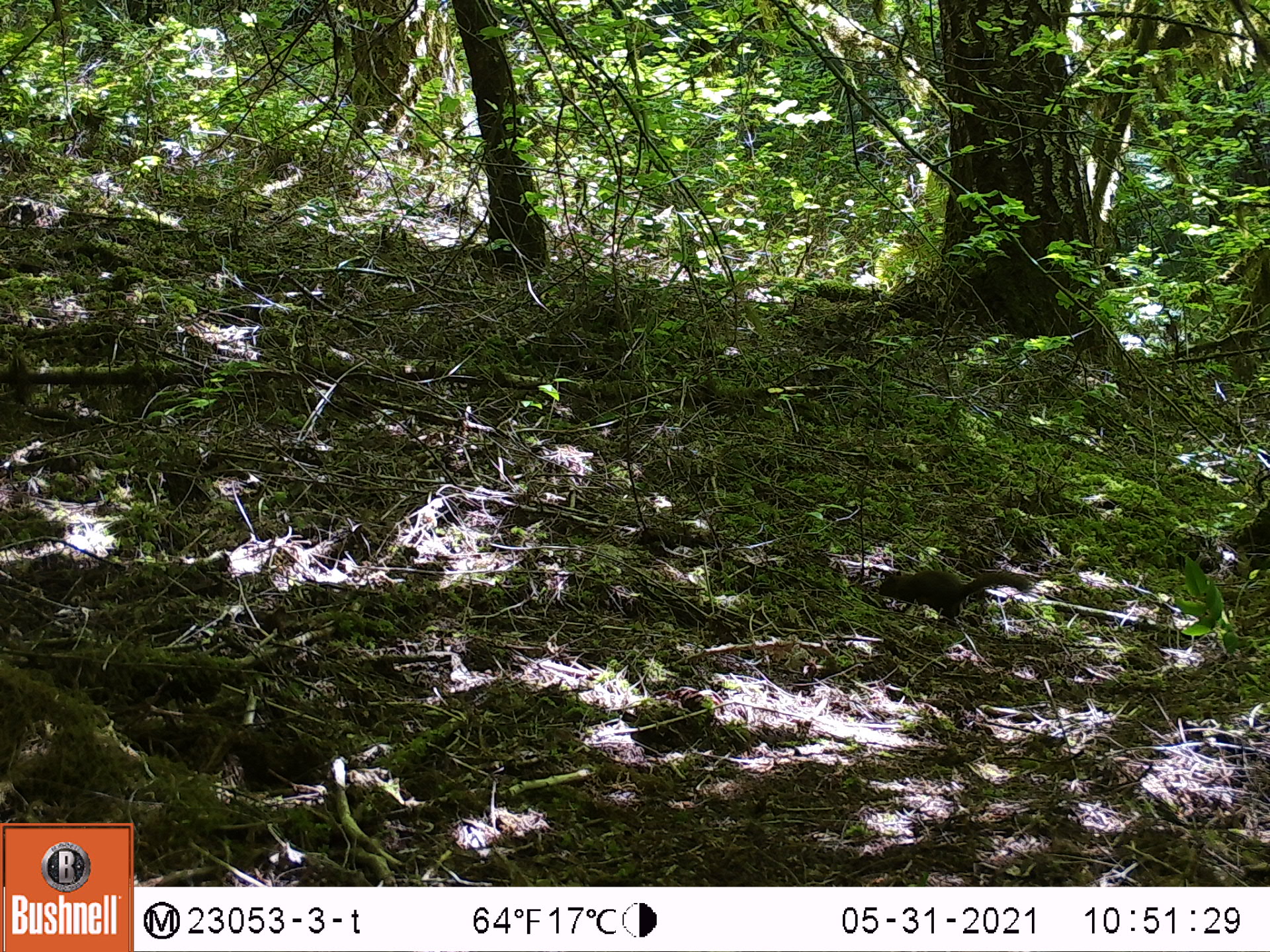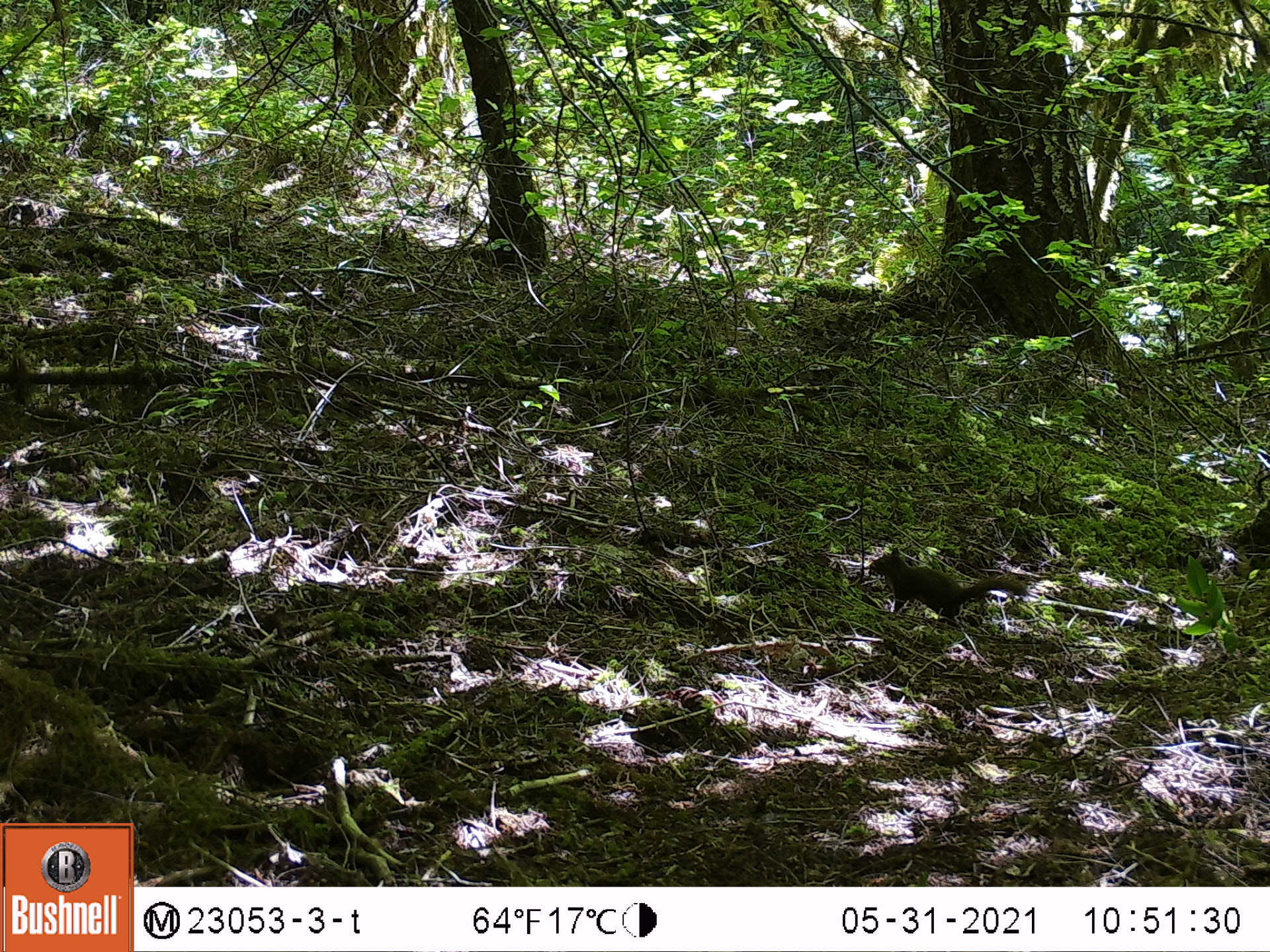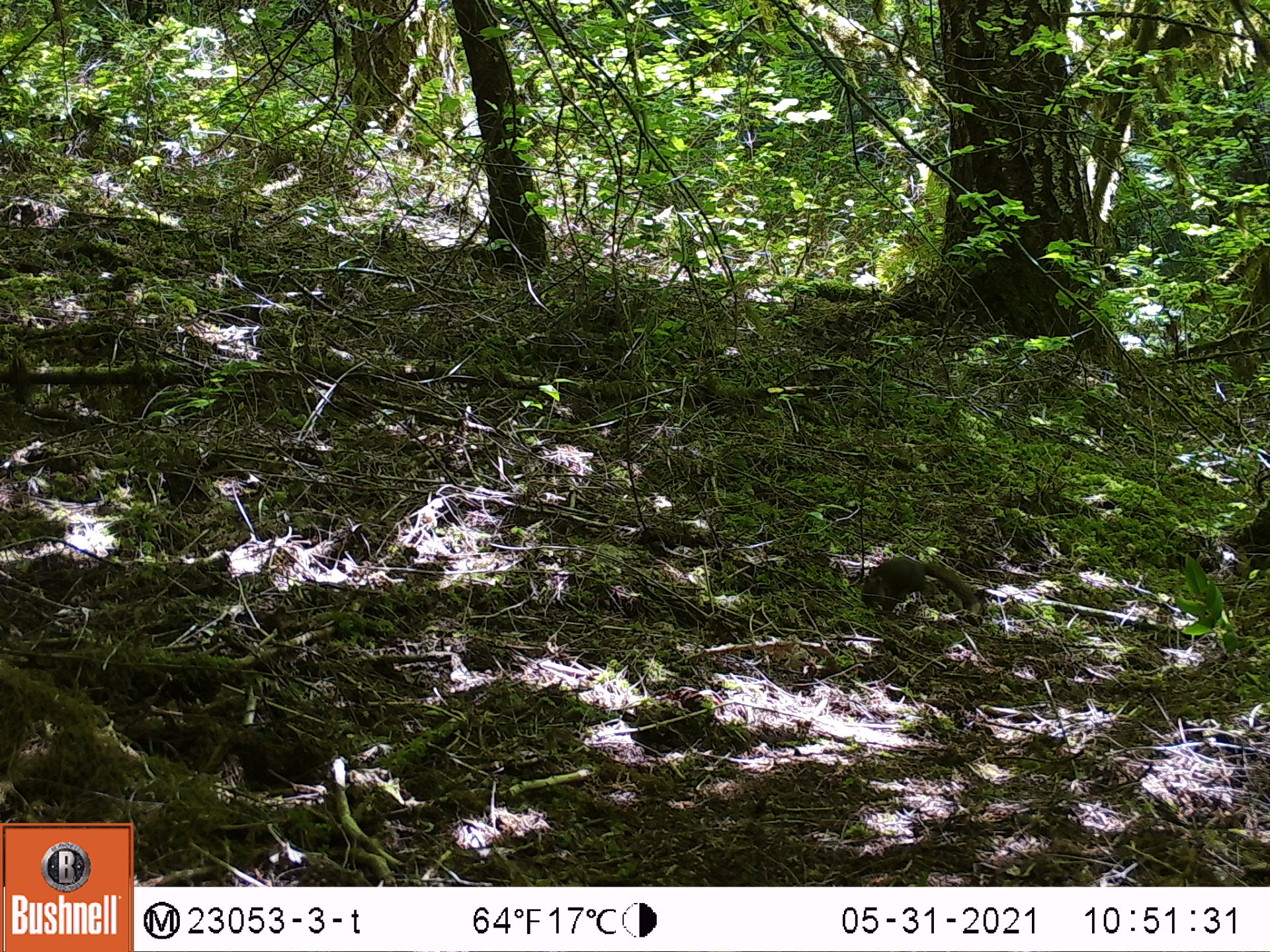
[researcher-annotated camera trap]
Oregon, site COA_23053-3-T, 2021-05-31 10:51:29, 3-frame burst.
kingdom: Animalia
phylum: Chordata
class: Mammalia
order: Rodentia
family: Sciuridae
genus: Tamiasciurus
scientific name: Tamiasciurus douglasii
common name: douglas squirrel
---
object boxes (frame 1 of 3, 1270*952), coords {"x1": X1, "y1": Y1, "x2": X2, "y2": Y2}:
douglas squirrel: {"x1": 868, "y1": 566, "x2": 1034, "y2": 624}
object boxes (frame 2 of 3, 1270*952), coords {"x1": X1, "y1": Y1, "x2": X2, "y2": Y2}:
douglas squirrel: {"x1": 864, "y1": 546, "x2": 1030, "y2": 636}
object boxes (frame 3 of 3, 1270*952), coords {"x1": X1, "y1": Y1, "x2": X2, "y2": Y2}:
douglas squirrel: {"x1": 854, "y1": 548, "x2": 979, "y2": 628}